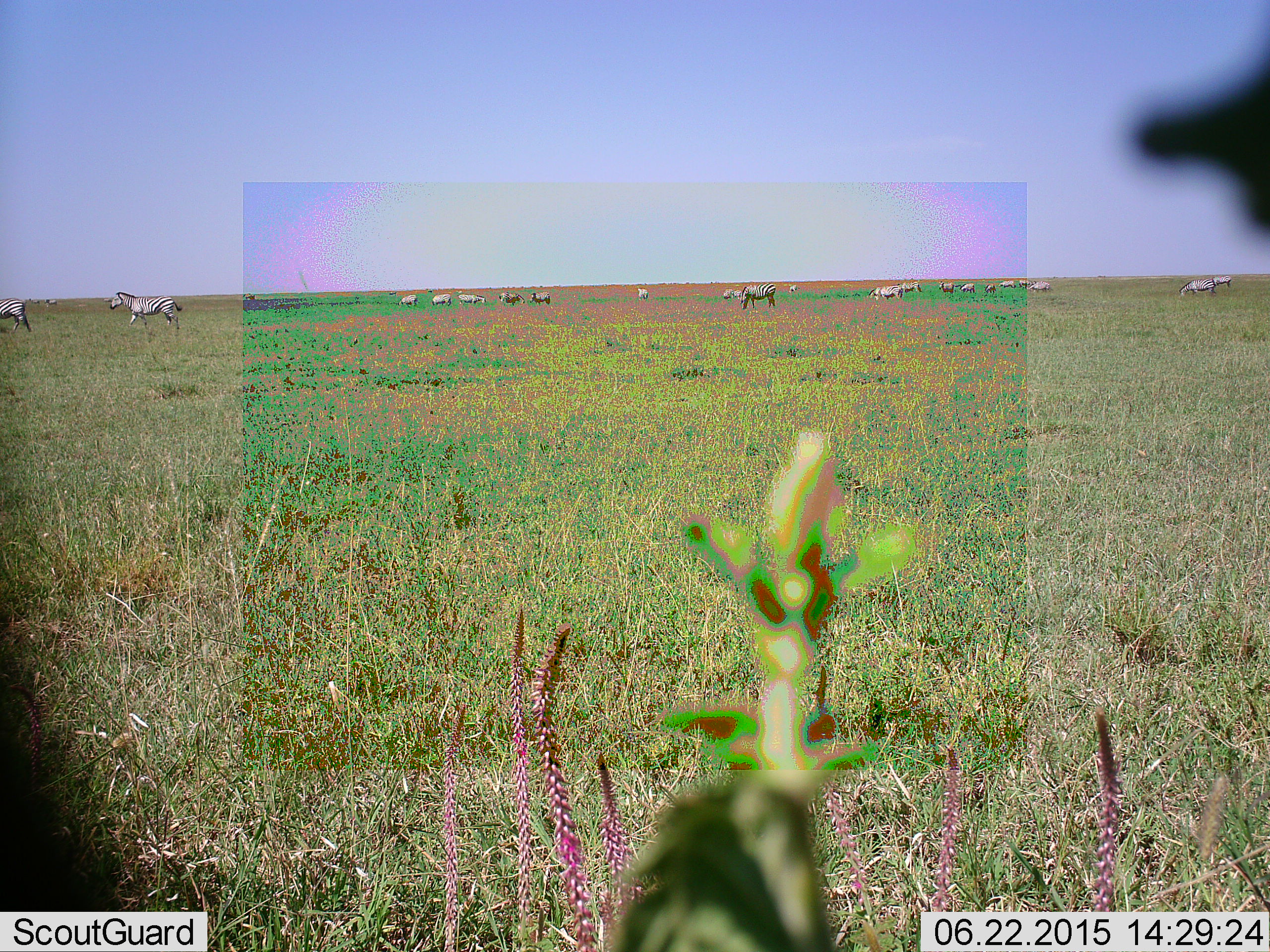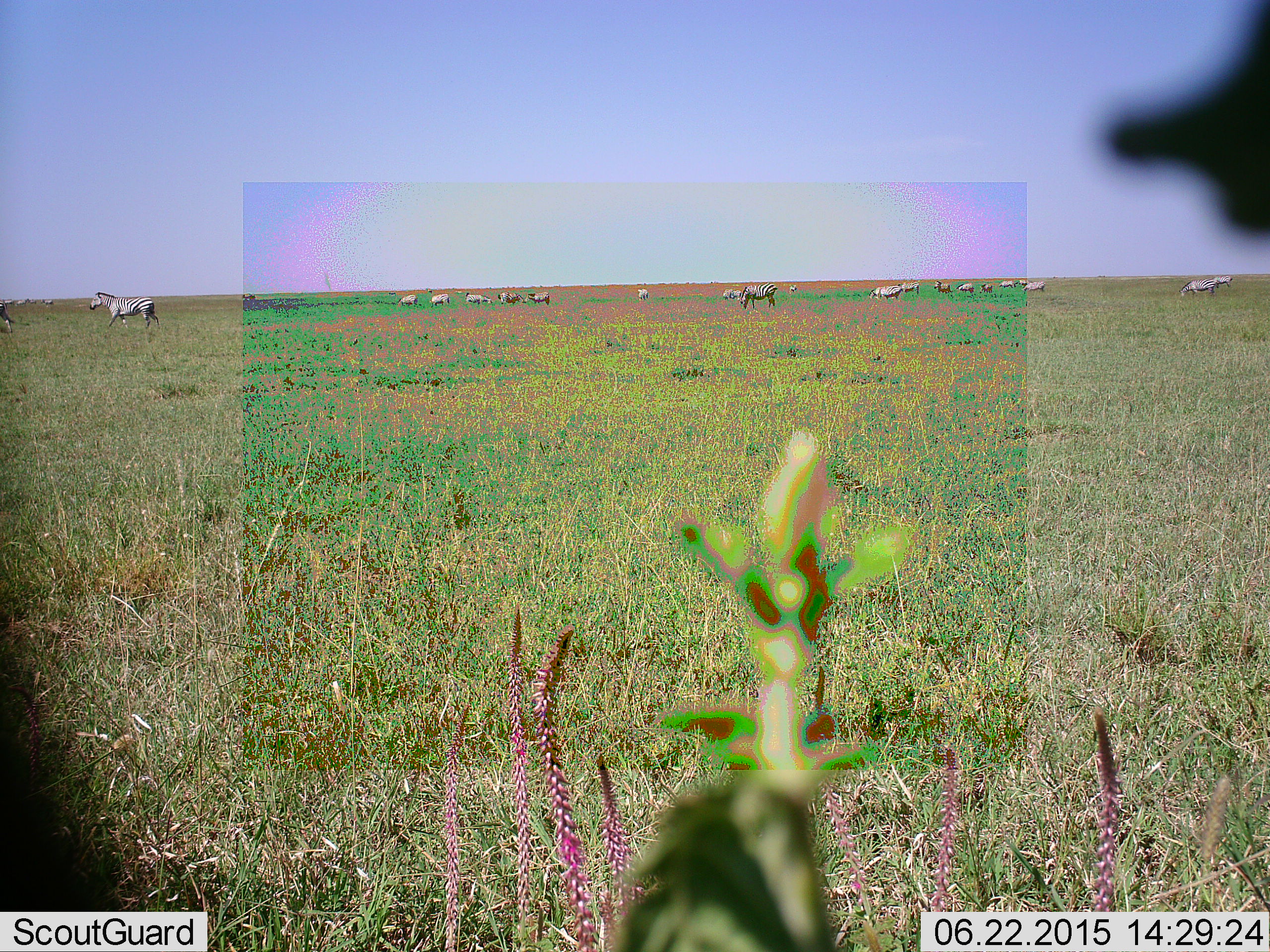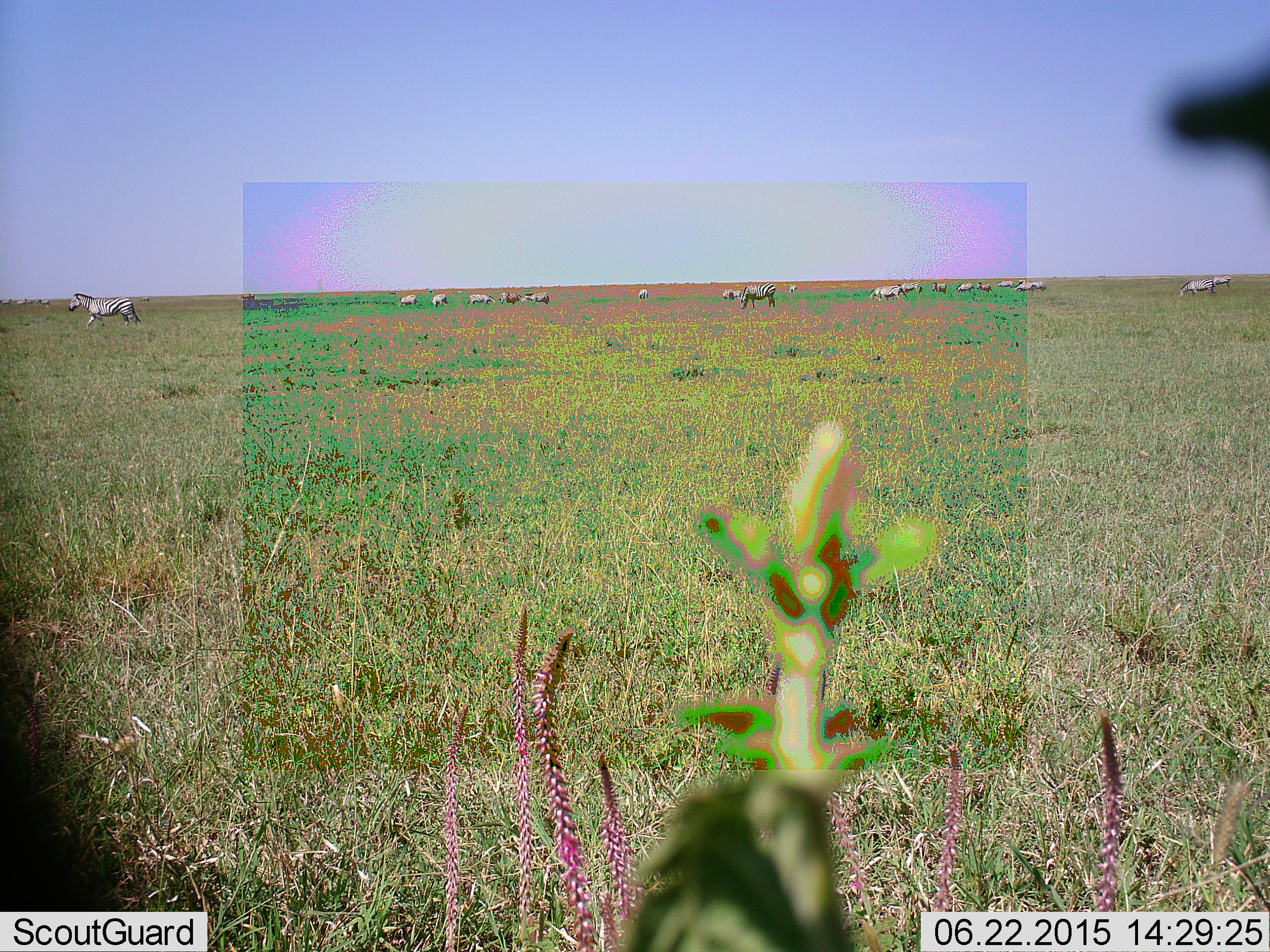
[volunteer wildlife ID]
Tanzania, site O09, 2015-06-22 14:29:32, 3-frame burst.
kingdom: Animalia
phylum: Chordata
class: Mammalia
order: Perissodactyla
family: Equidae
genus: Equus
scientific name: Equus quagga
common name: plains zebra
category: zebra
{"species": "zebra (plains zebra) (Equus quagga)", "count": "11-50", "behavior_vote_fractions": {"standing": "60%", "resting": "10%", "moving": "90%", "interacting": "10%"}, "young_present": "0%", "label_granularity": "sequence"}